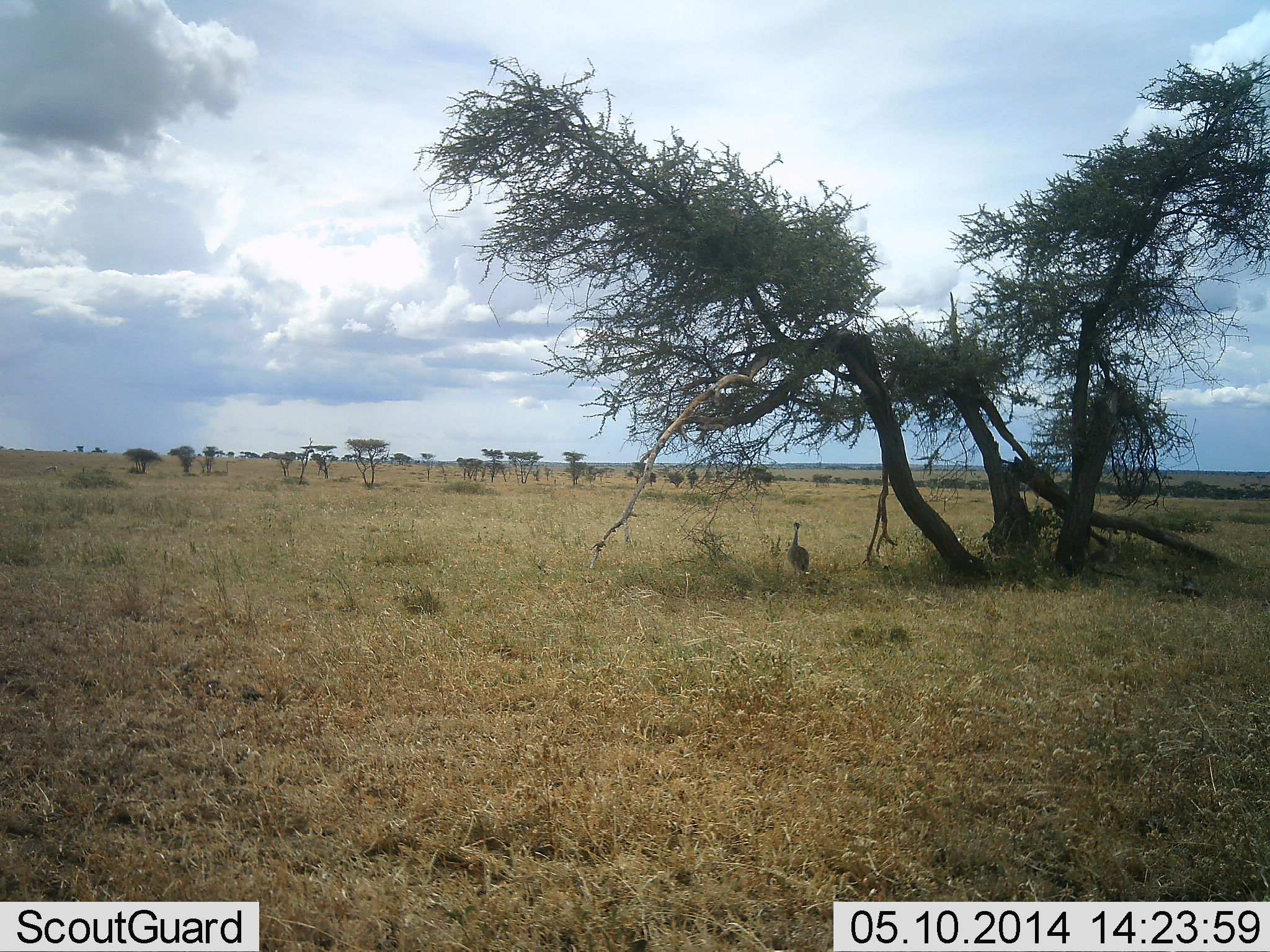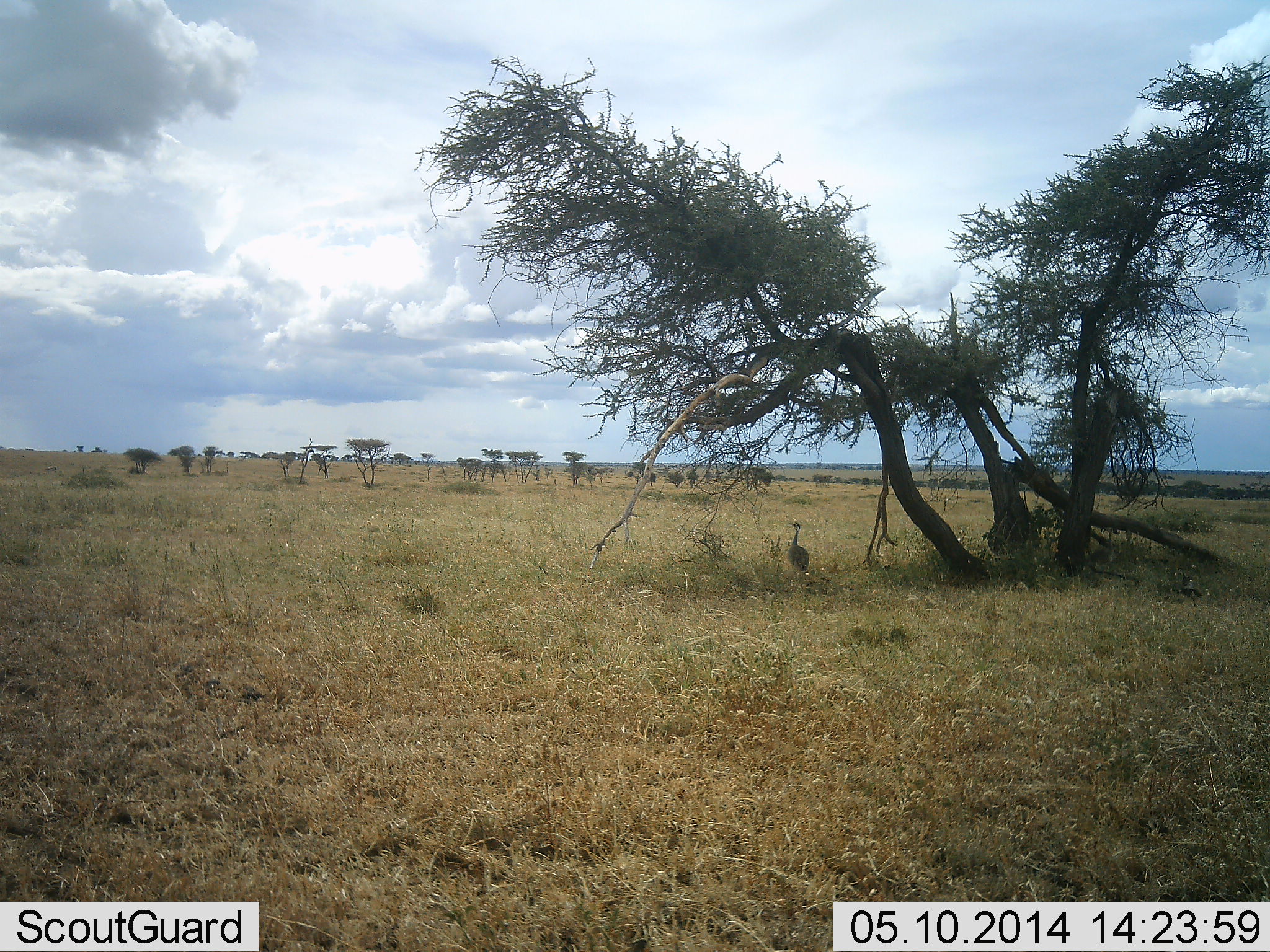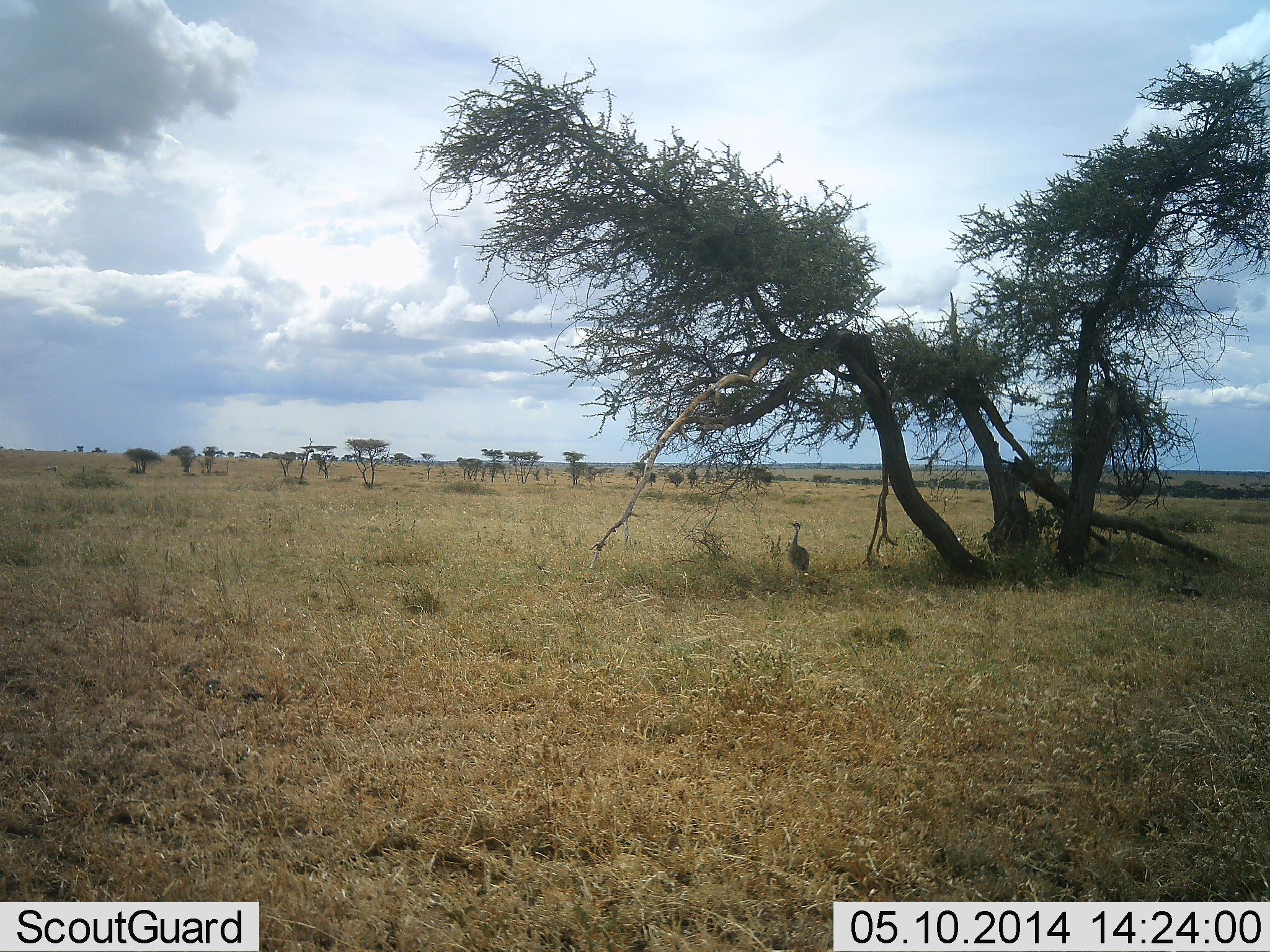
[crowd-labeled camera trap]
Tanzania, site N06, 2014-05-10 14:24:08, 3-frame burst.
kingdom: Animalia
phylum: Chordata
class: Aves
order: Otidiformes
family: Otididae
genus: Ardeotis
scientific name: Ardeotis kori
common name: kori bustard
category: koribustard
Koribustard (kori bustard) (Ardeotis kori), count 1. Behavior (volunteer vote fractions): standing 100%, resting 4%, moving 0%, interacting 0%. Young present (vote fraction): 0%. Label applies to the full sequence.